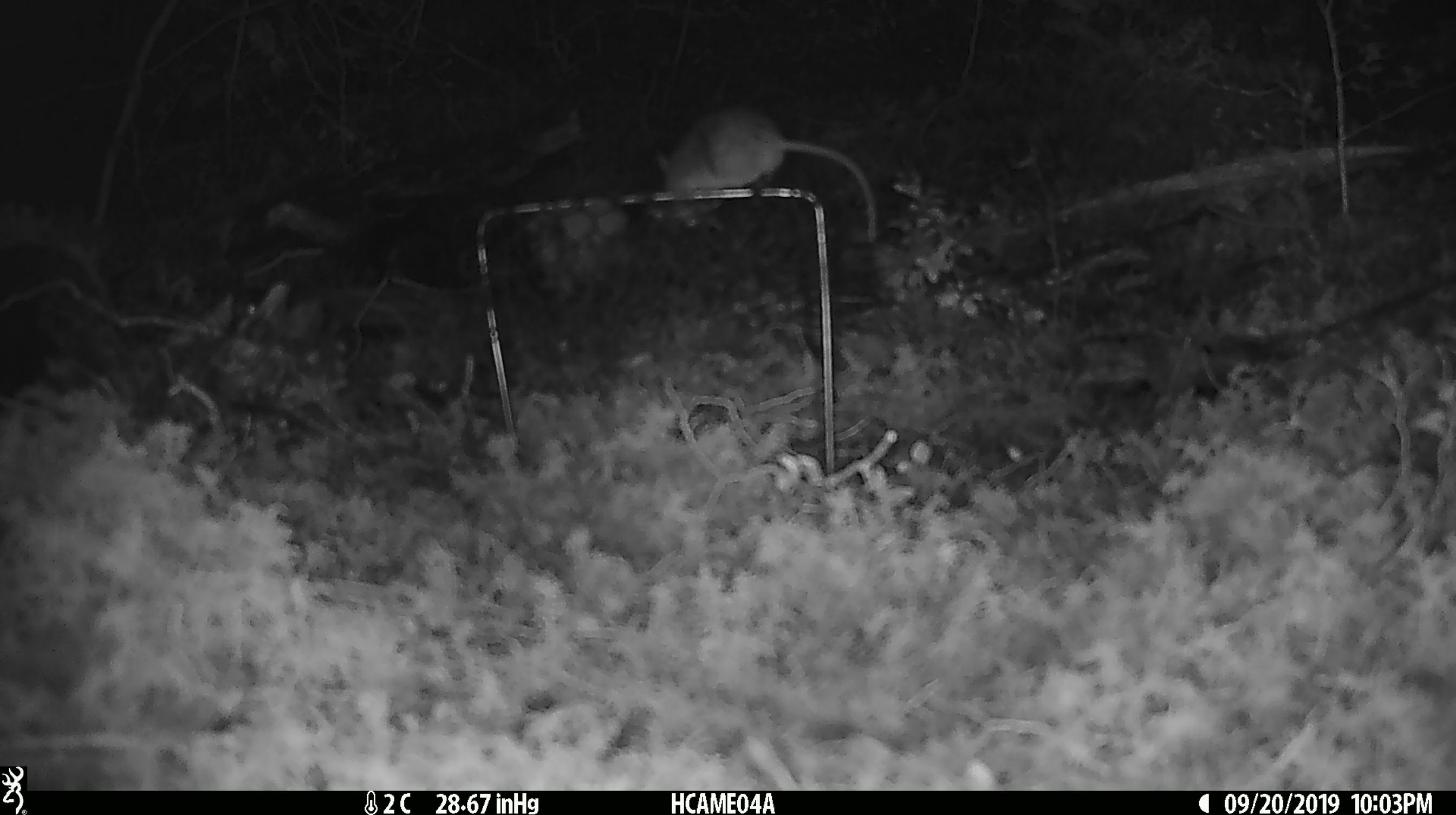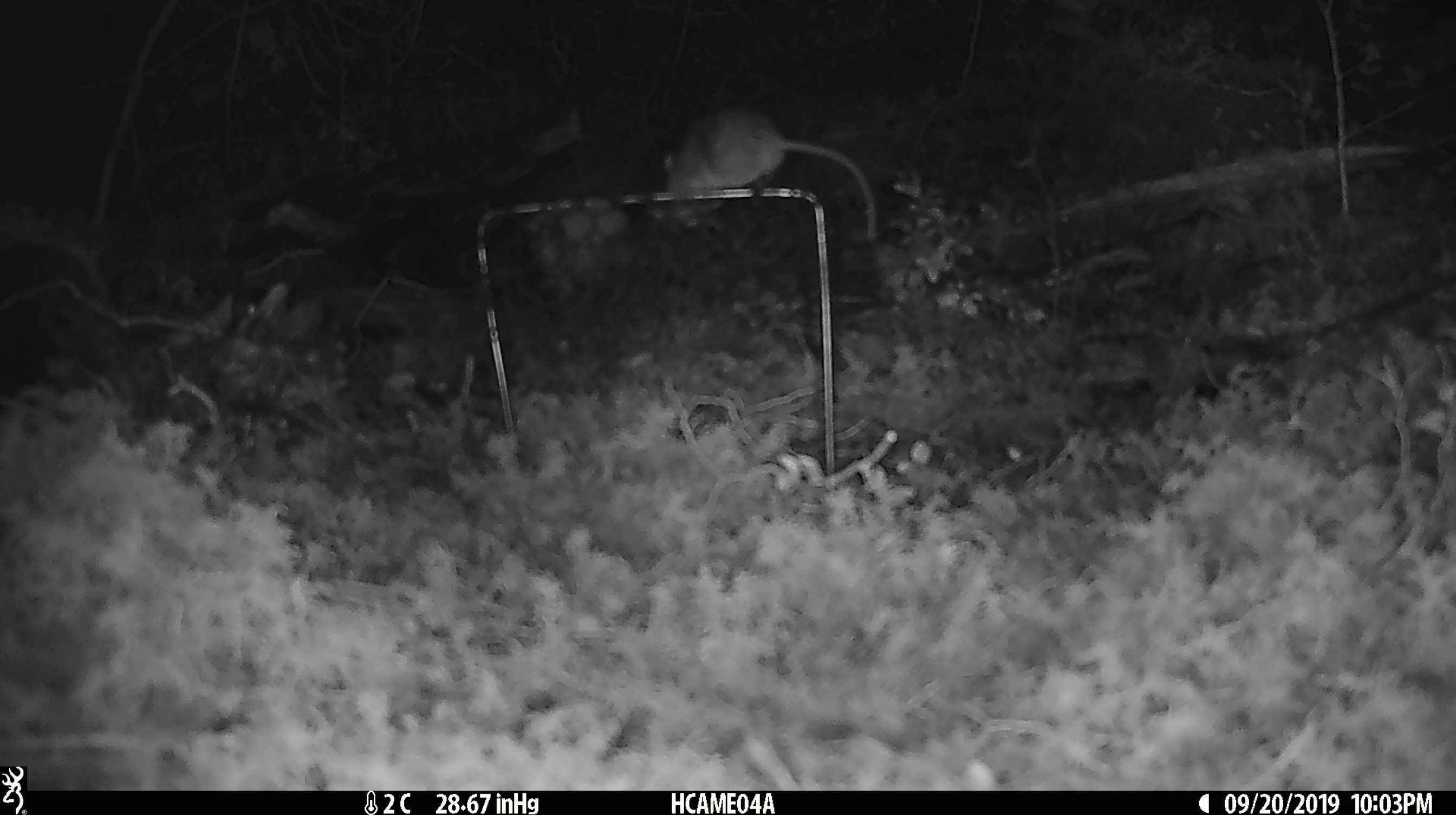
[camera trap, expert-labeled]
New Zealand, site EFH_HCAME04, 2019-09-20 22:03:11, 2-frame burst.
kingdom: Animalia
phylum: Chordata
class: Mammalia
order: Rodentia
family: Muridae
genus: Mus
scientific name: Mus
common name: mouse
Mouse (Mus).